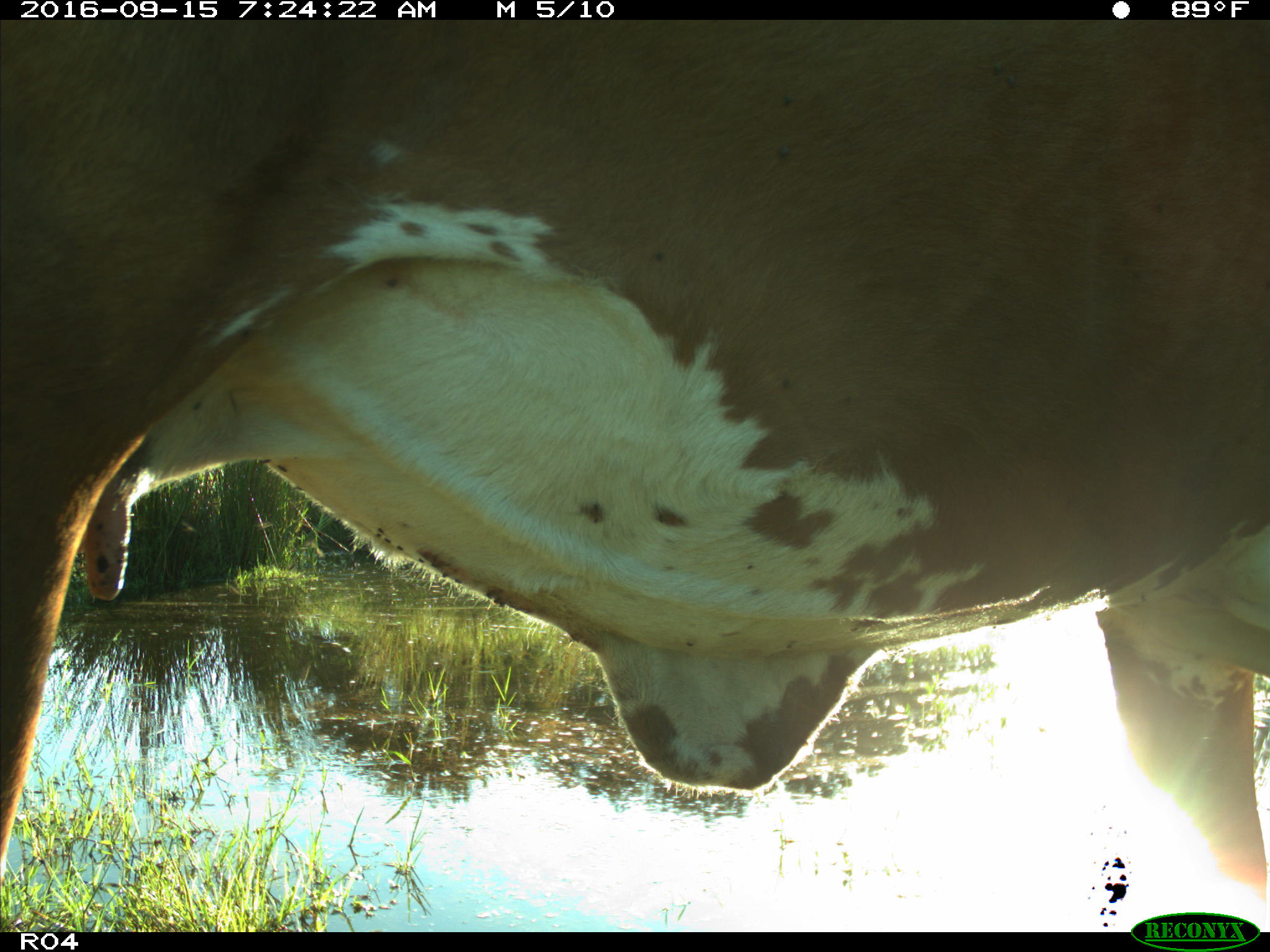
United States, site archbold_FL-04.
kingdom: Animalia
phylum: Chordata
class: Mammalia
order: Artiodactyla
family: Bovidae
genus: Bos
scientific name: Bos taurus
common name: domestic cow